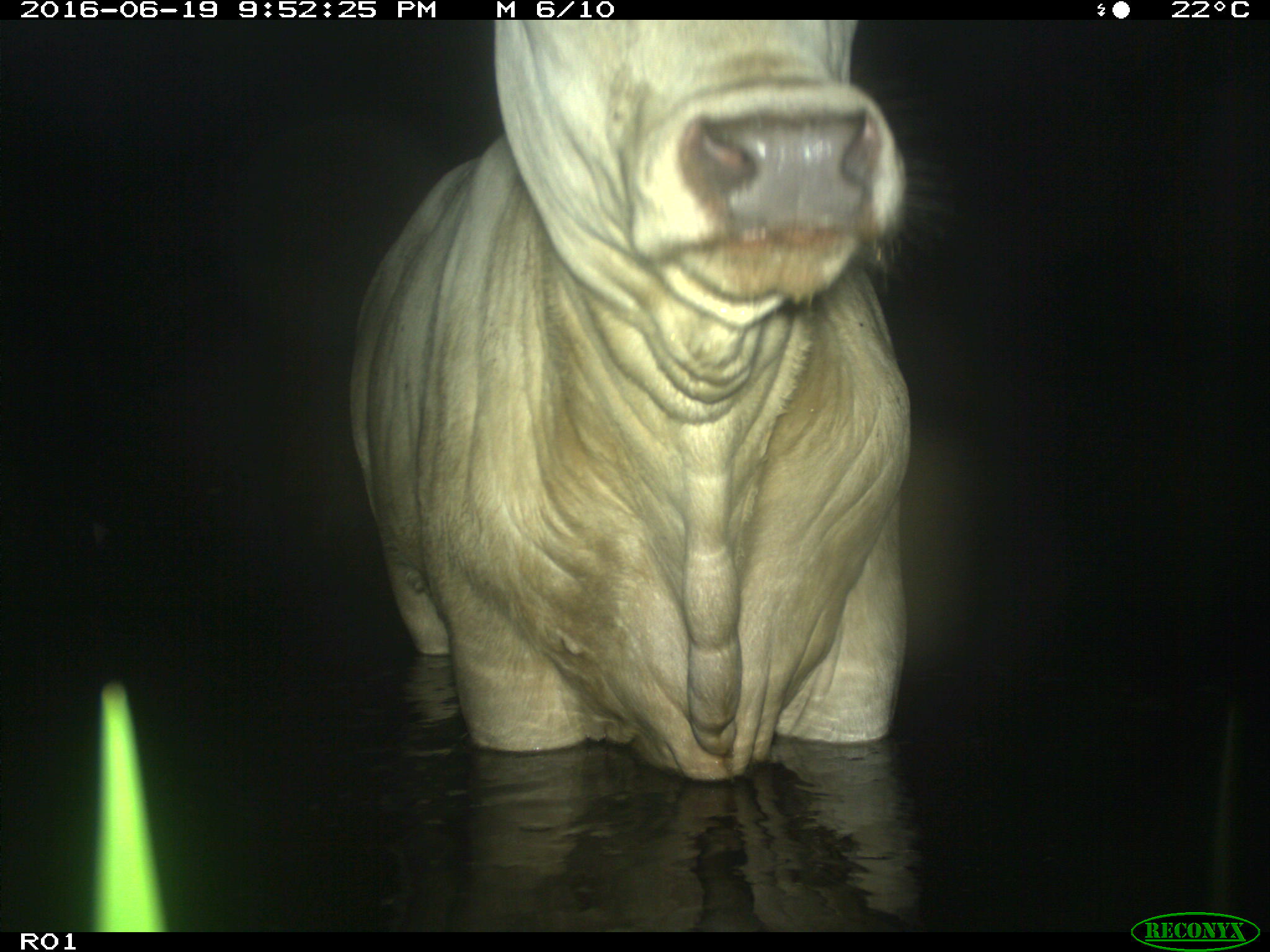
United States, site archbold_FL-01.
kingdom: Animalia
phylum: Chordata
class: Mammalia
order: Artiodactyla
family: Bovidae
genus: Bos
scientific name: Bos taurus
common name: domestic cow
Bos taurus (domestic cow).